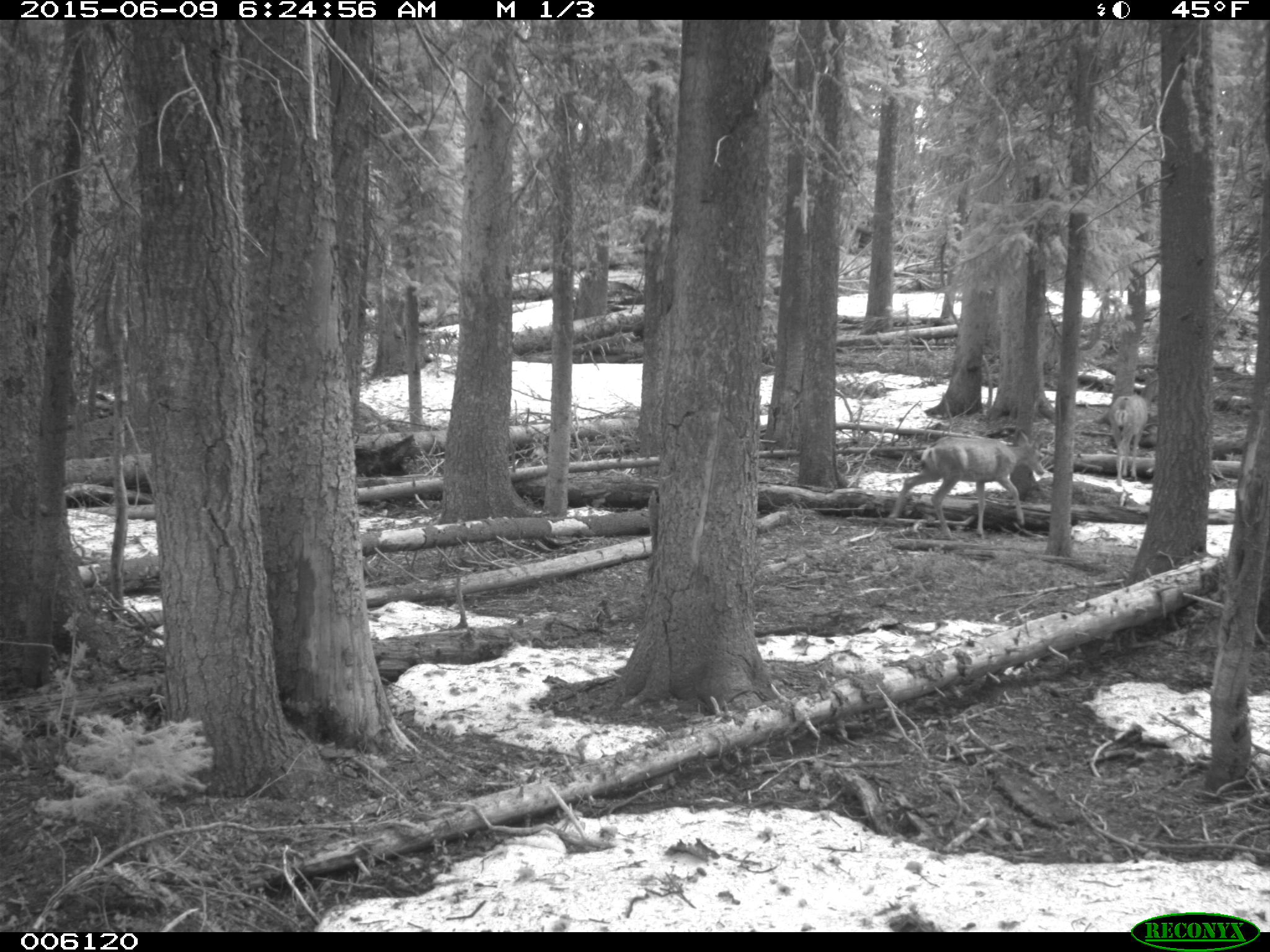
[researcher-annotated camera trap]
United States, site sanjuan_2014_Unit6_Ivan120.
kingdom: Animalia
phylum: Chordata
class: Mammalia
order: Artiodactyla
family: Cervidae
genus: Odocoileus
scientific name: Odocoileus hemionus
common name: mule deer